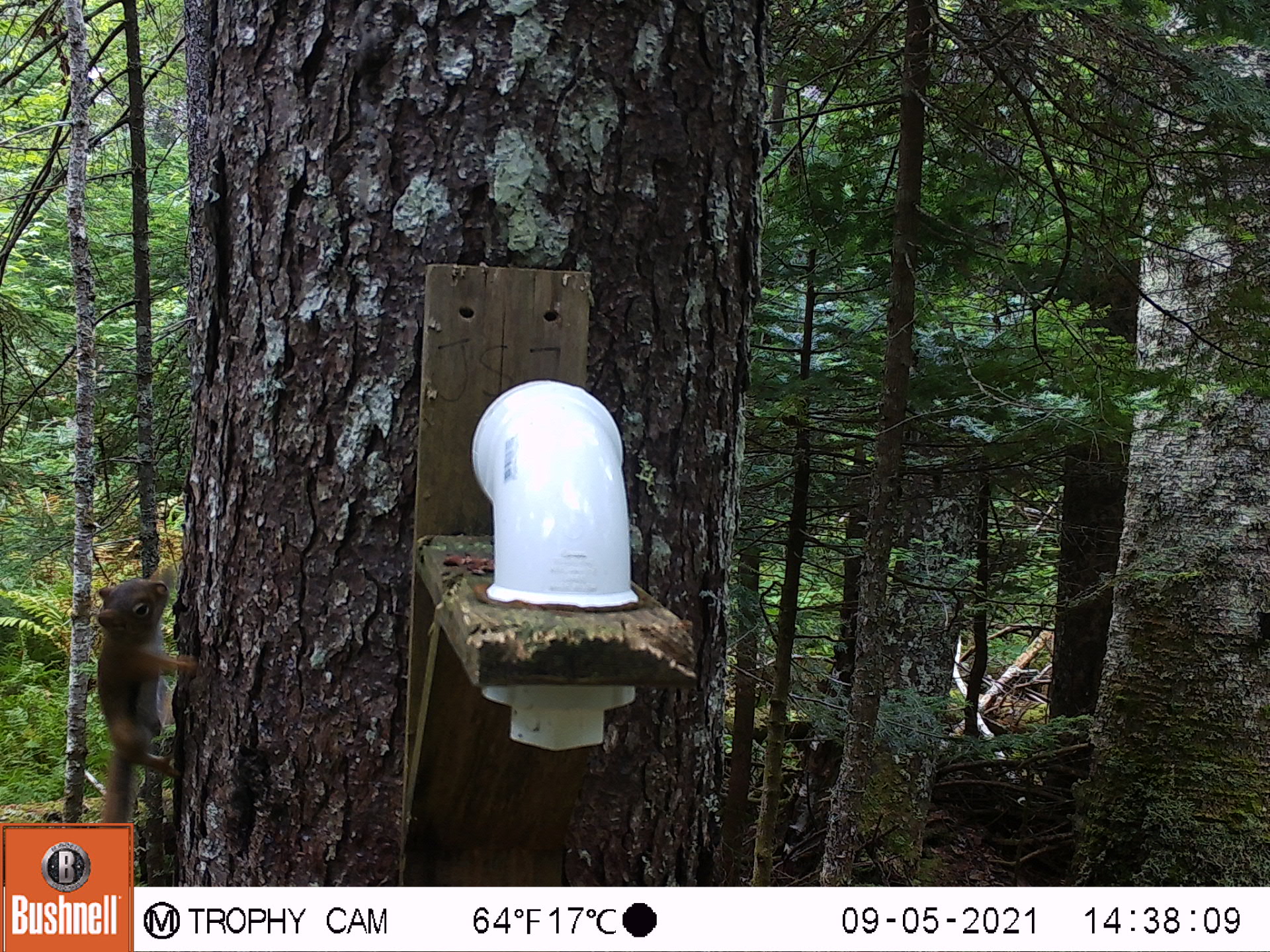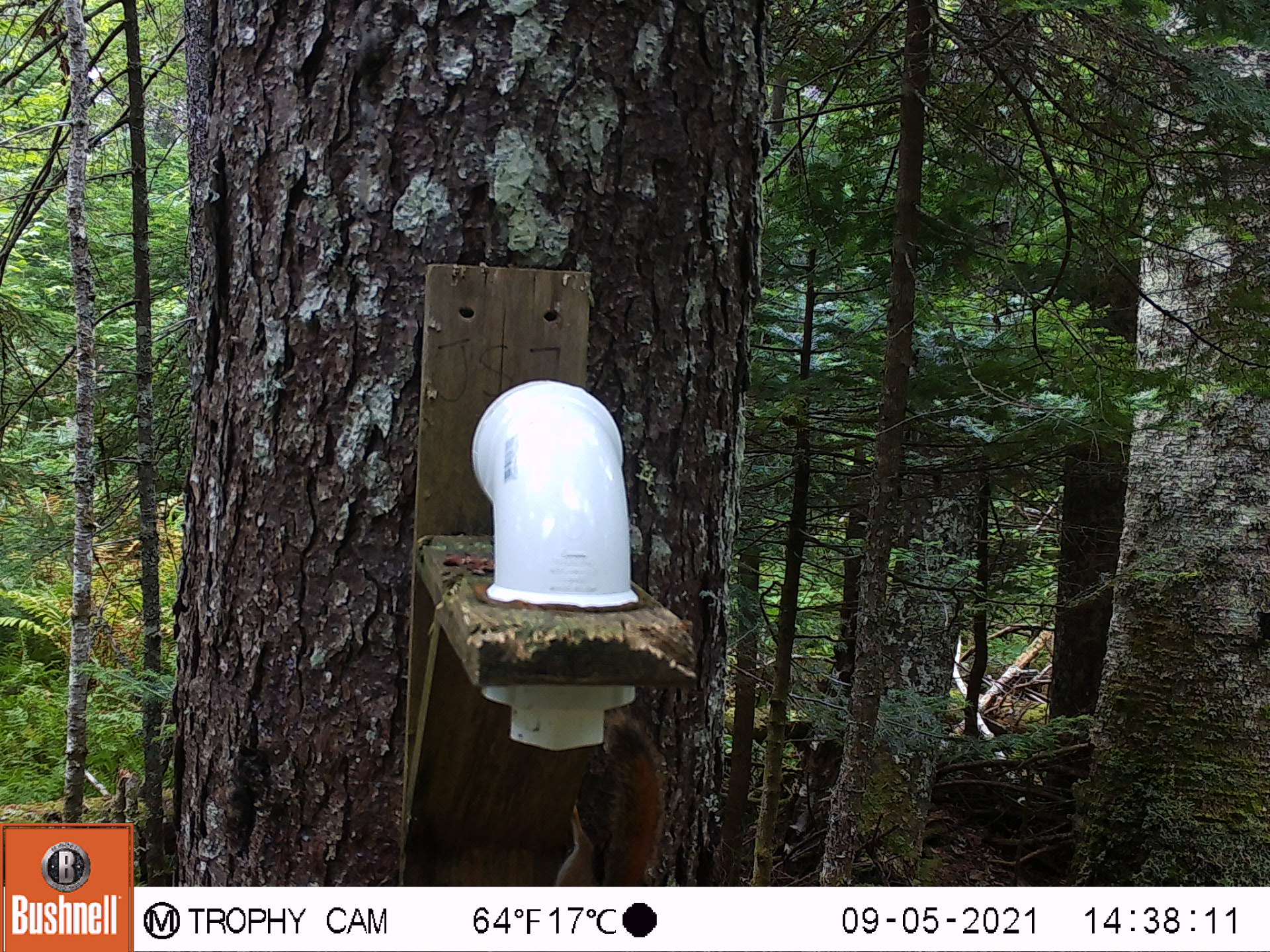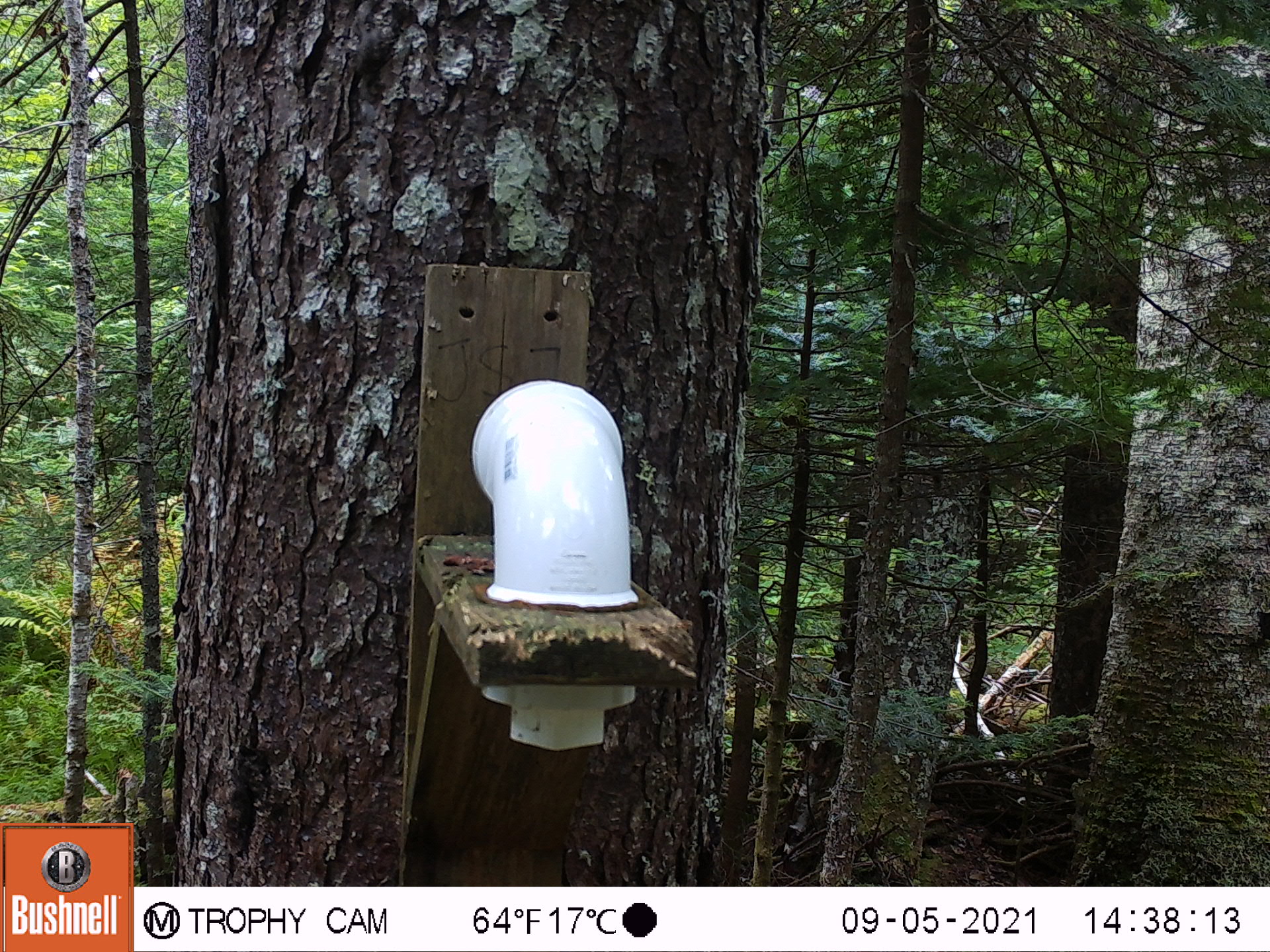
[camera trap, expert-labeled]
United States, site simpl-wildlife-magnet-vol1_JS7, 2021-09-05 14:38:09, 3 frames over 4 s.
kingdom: Animalia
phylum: Chordata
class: Mammalia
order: Rodentia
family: Sciuridae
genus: Glaucomys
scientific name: Glaucomys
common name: flying squirrel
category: flying squirrel sp.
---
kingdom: Animalia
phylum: Chordata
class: Mammalia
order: Rodentia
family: Sciuridae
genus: Tamiasciurus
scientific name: Tamiasciurus hudsonicus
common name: red squirrel